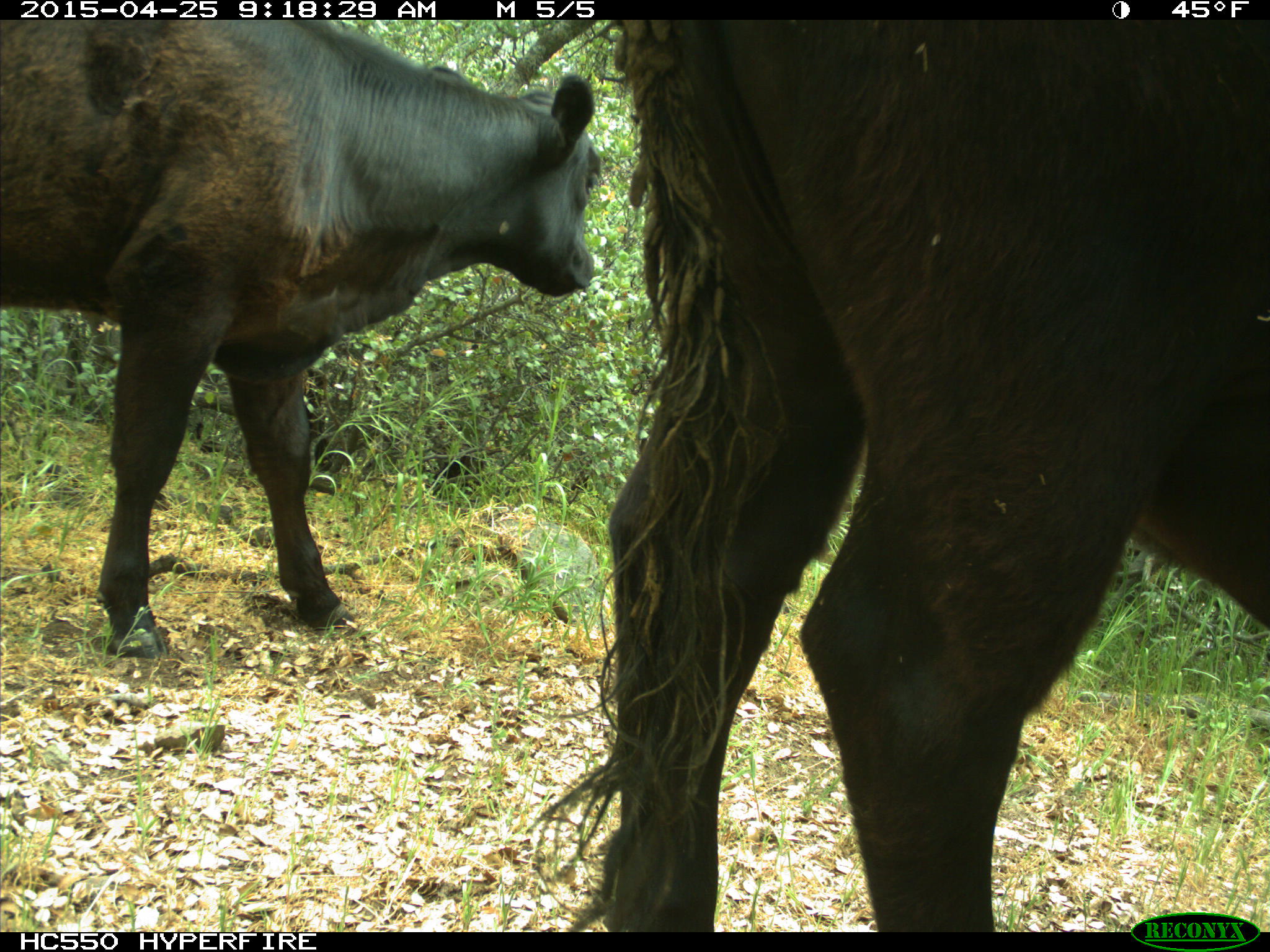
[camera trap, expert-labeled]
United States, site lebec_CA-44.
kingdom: Animalia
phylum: Chordata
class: Mammalia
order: Artiodactyla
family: Suidae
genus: Sus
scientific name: Sus scrofa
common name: wild boar